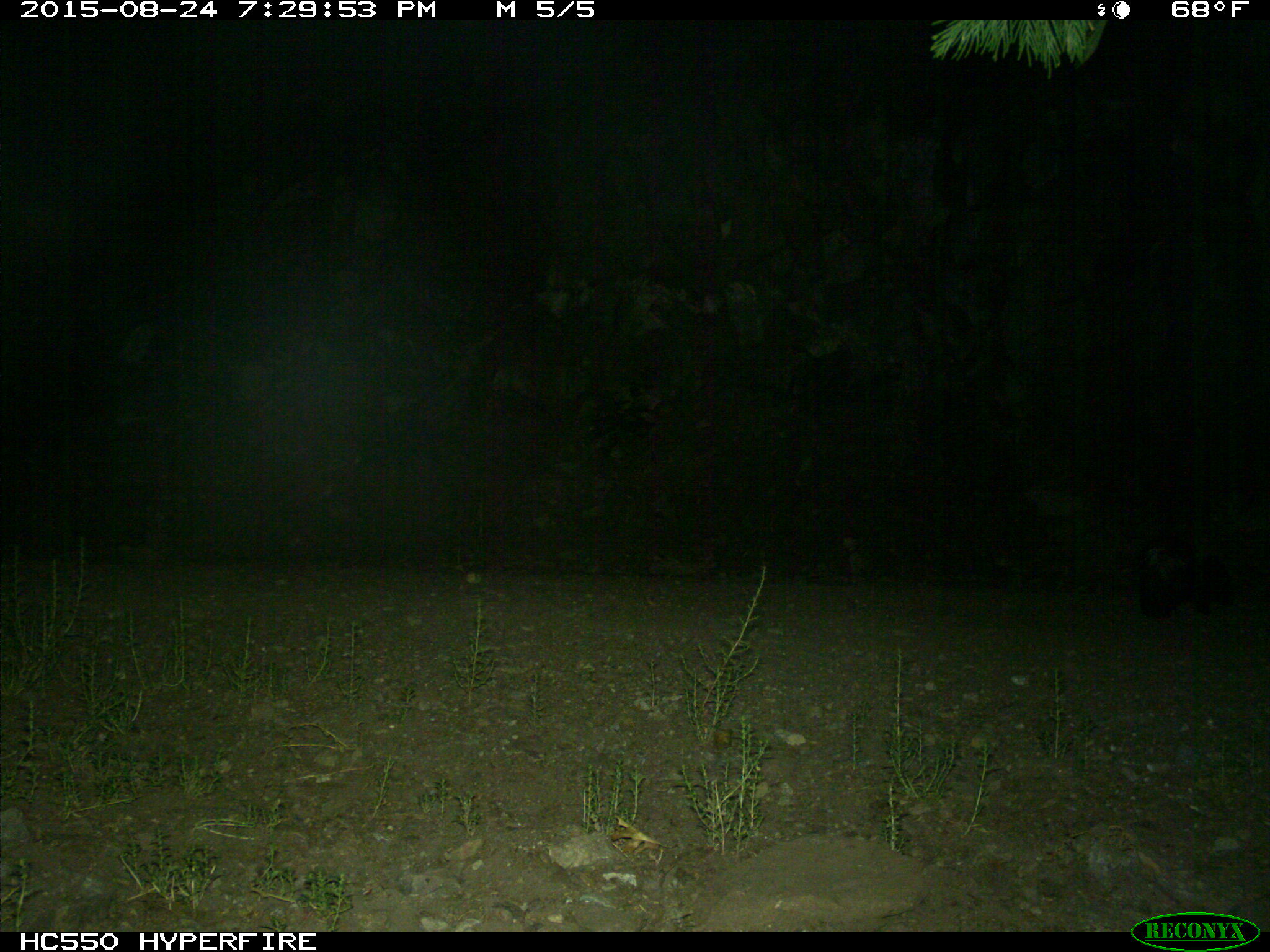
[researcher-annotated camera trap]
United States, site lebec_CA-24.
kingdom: Animalia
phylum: Chordata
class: Mammalia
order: Carnivora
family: Mephitidae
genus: Mephitis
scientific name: Mephitis mephitis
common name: striped skunk